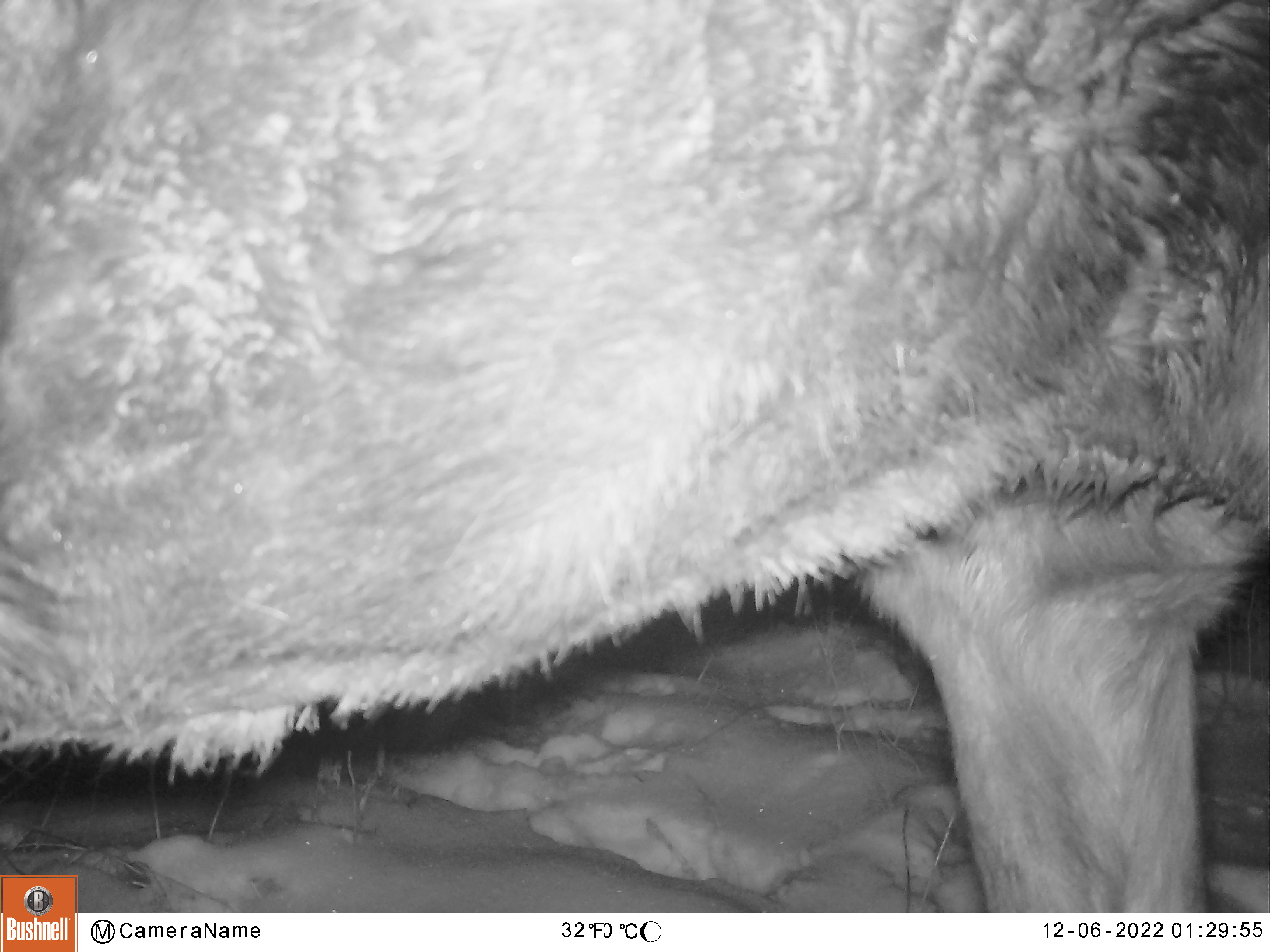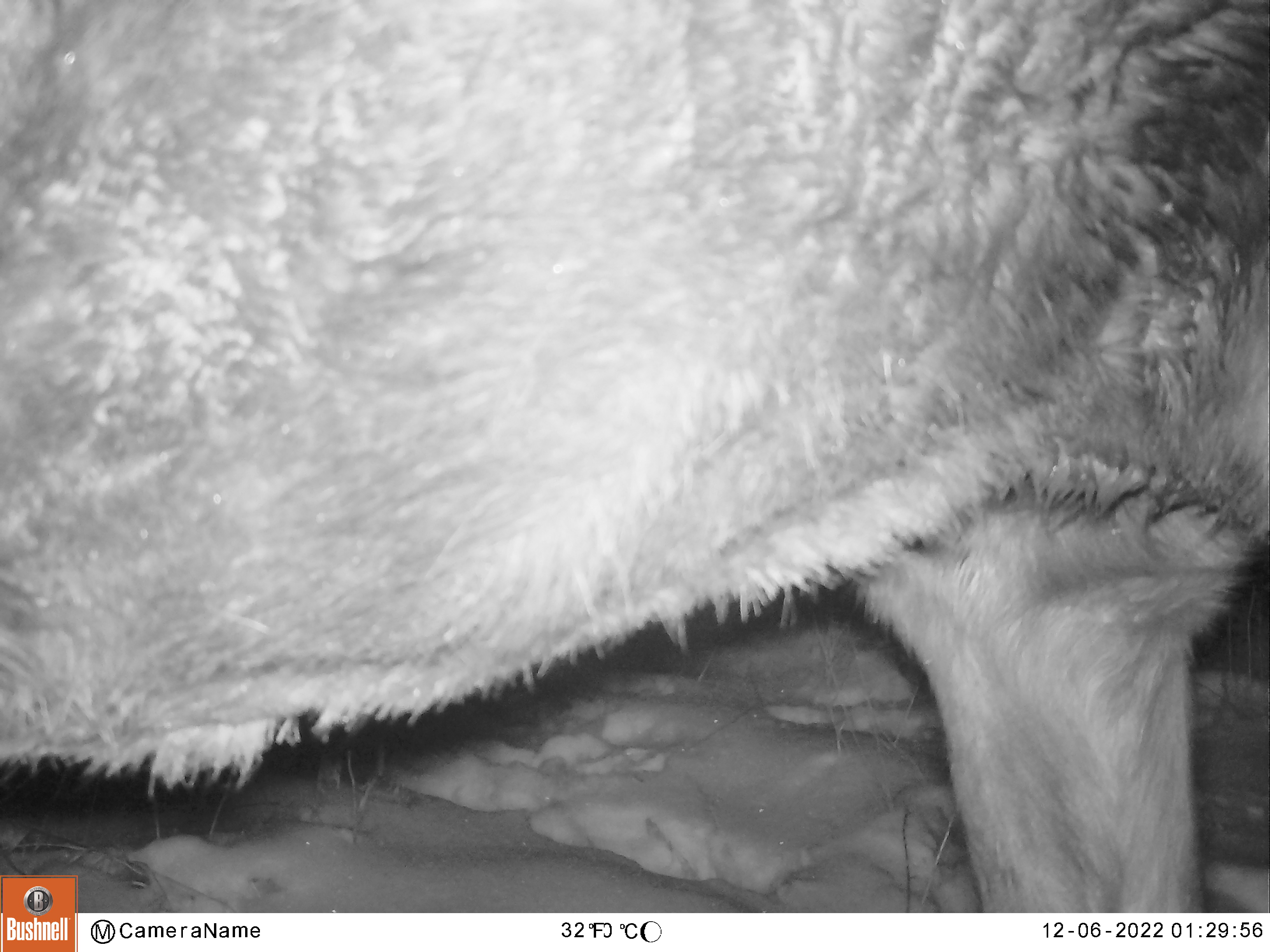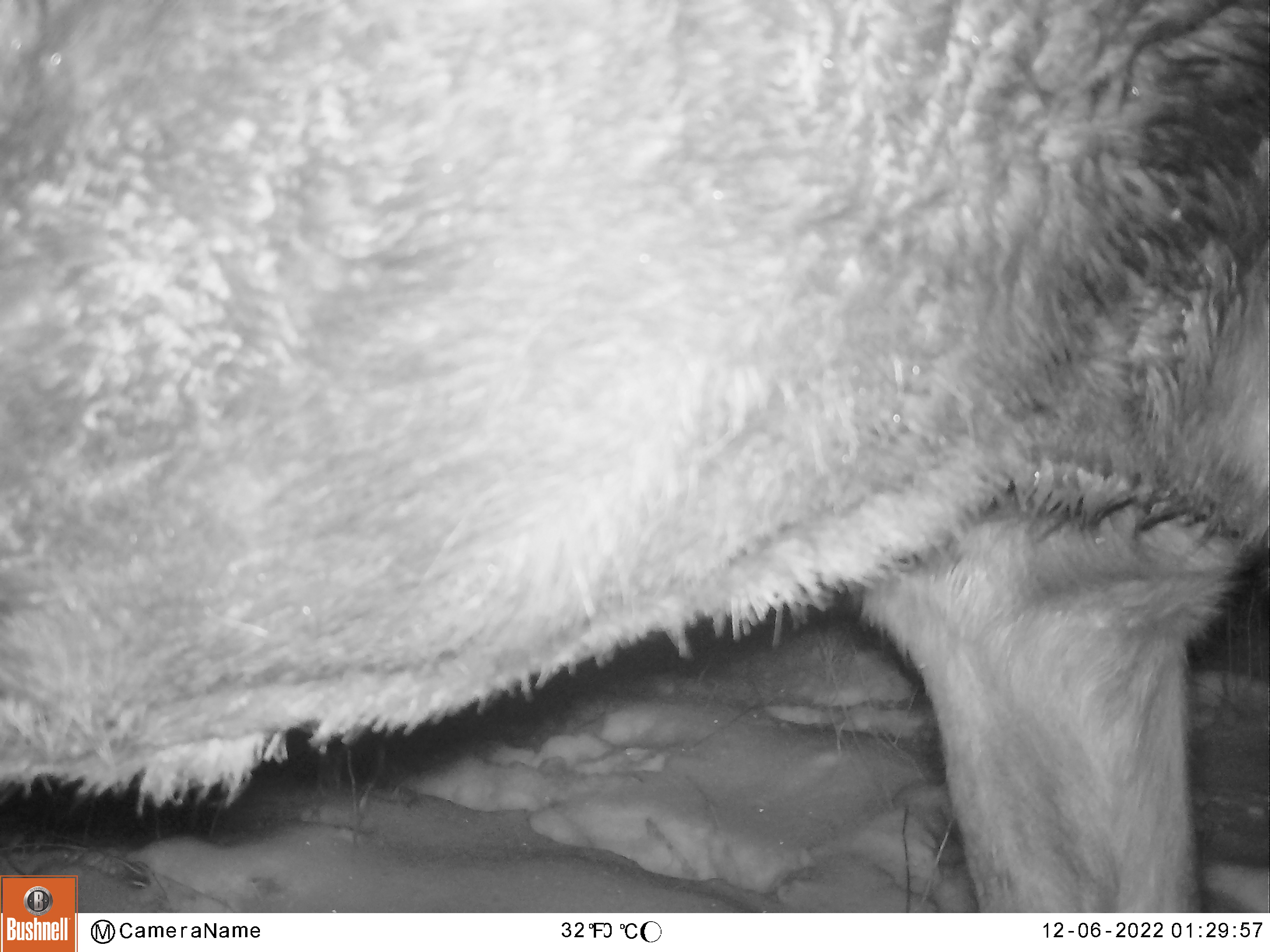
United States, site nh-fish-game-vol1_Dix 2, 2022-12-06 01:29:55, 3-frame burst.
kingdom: Animalia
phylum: Chordata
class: Mammalia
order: Artiodactyla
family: Cervidae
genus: Alces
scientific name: Alces alces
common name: moose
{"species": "moose (Alces alces)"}